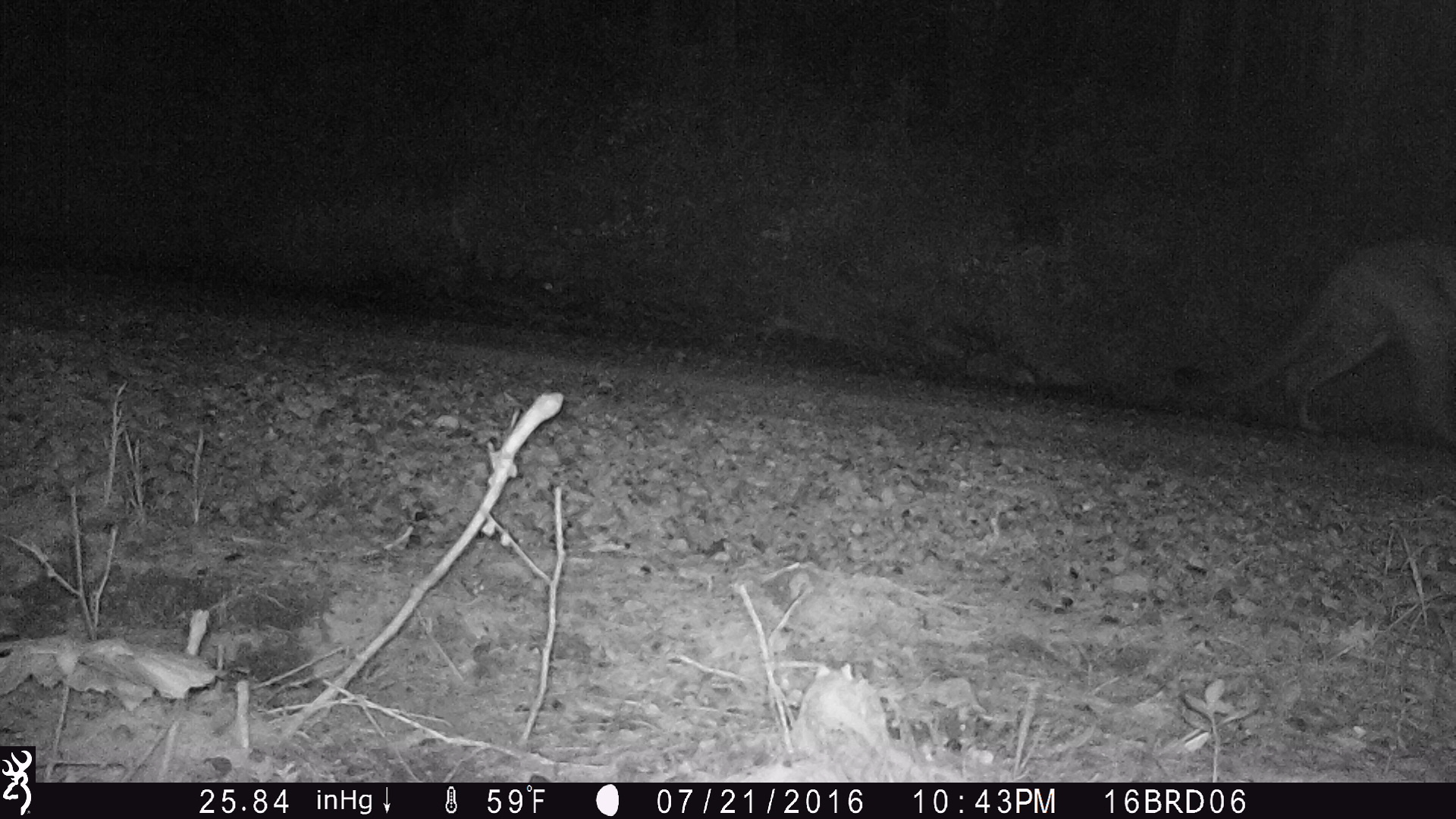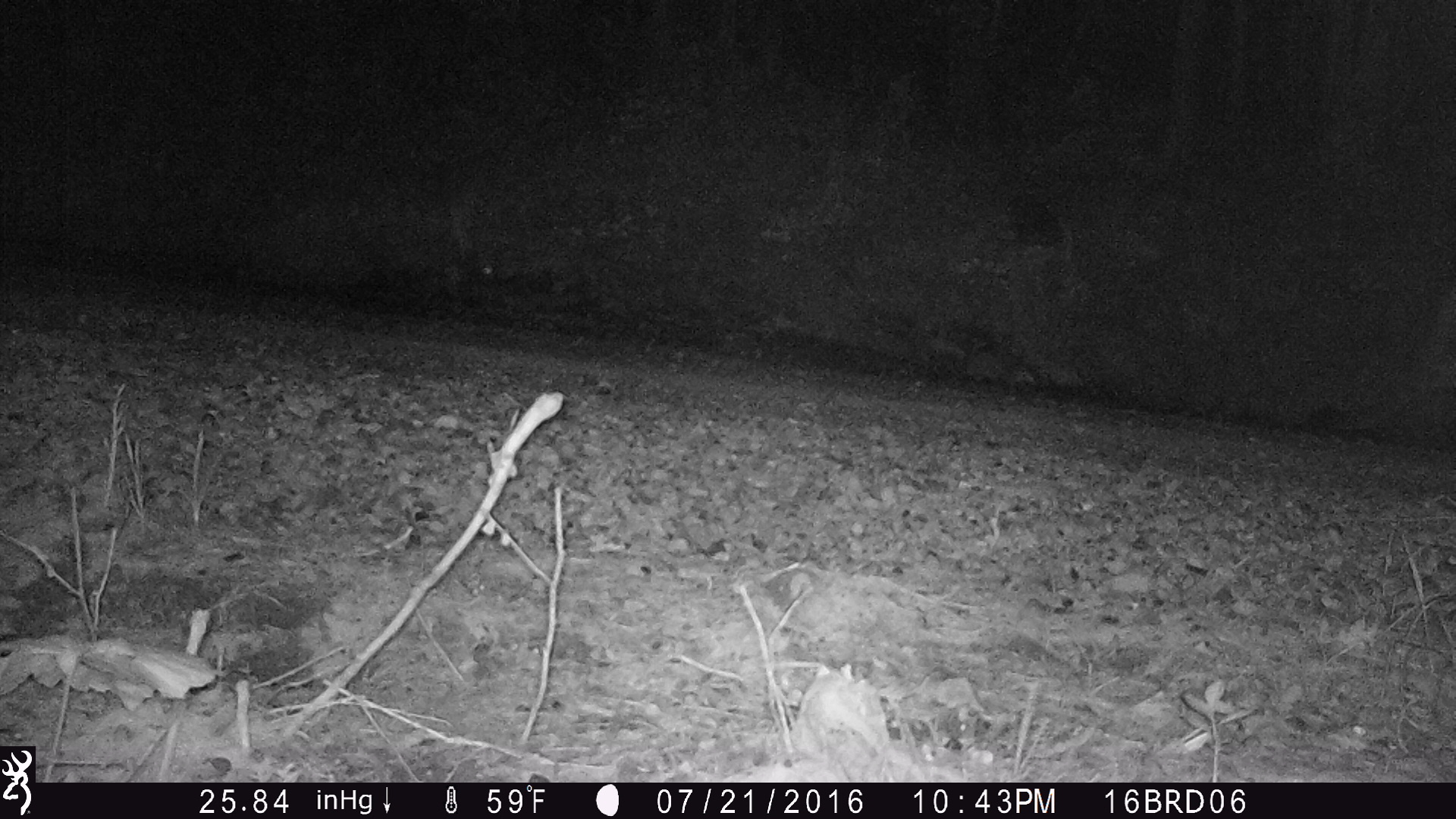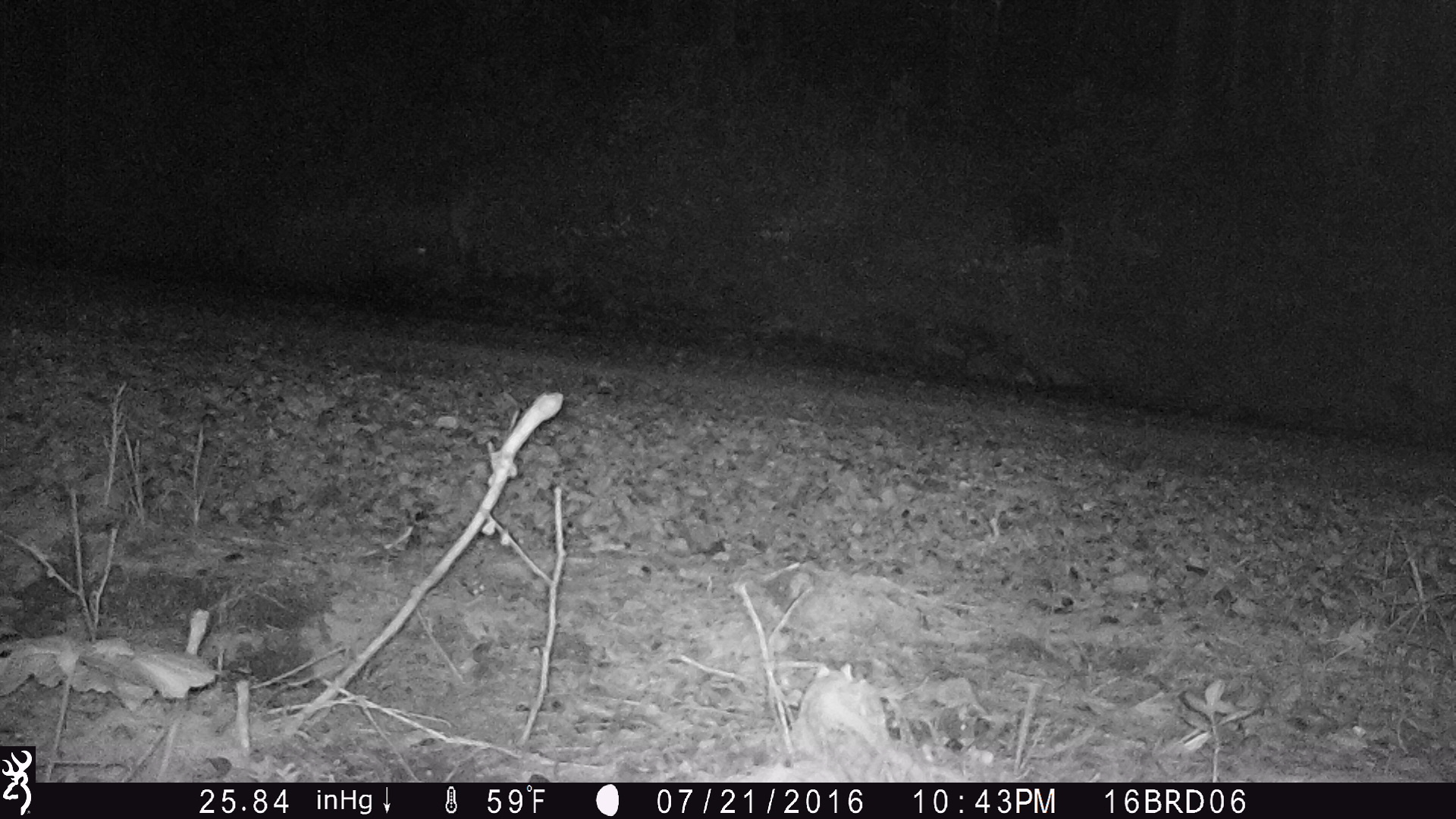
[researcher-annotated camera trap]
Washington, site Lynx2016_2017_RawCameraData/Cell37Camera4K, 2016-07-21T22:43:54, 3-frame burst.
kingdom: Animalia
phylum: Chordata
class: Mammalia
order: Carnivora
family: Felidae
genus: Puma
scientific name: Puma concolor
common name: mountain lion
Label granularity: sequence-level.